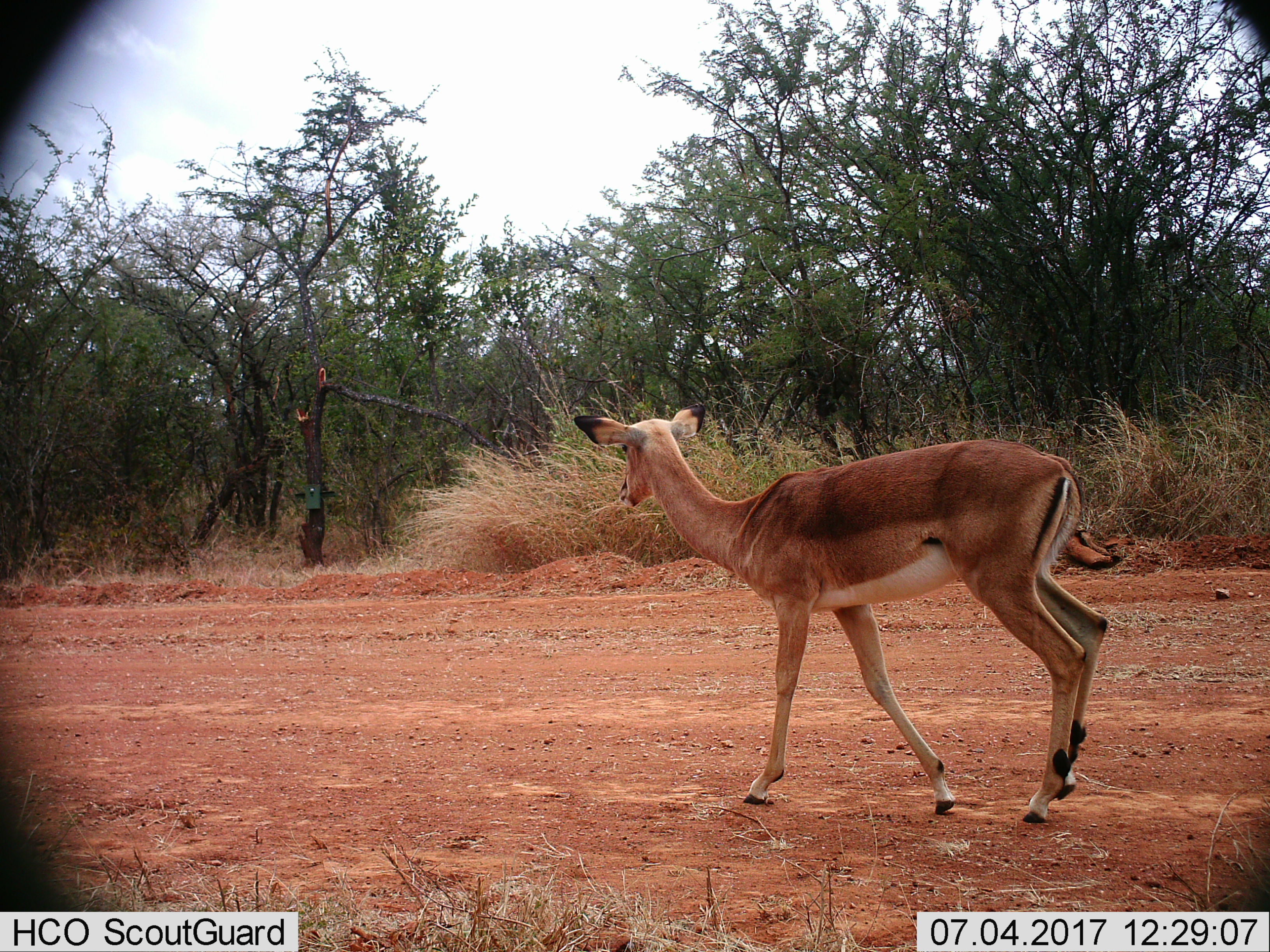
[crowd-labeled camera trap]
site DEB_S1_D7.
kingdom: Animalia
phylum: Chordata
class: Mammalia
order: Artiodactyla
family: Bovidae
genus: Aepyceros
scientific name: Aepyceros melampus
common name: impala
Impala (Aepyceros melampus), count 1. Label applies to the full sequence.